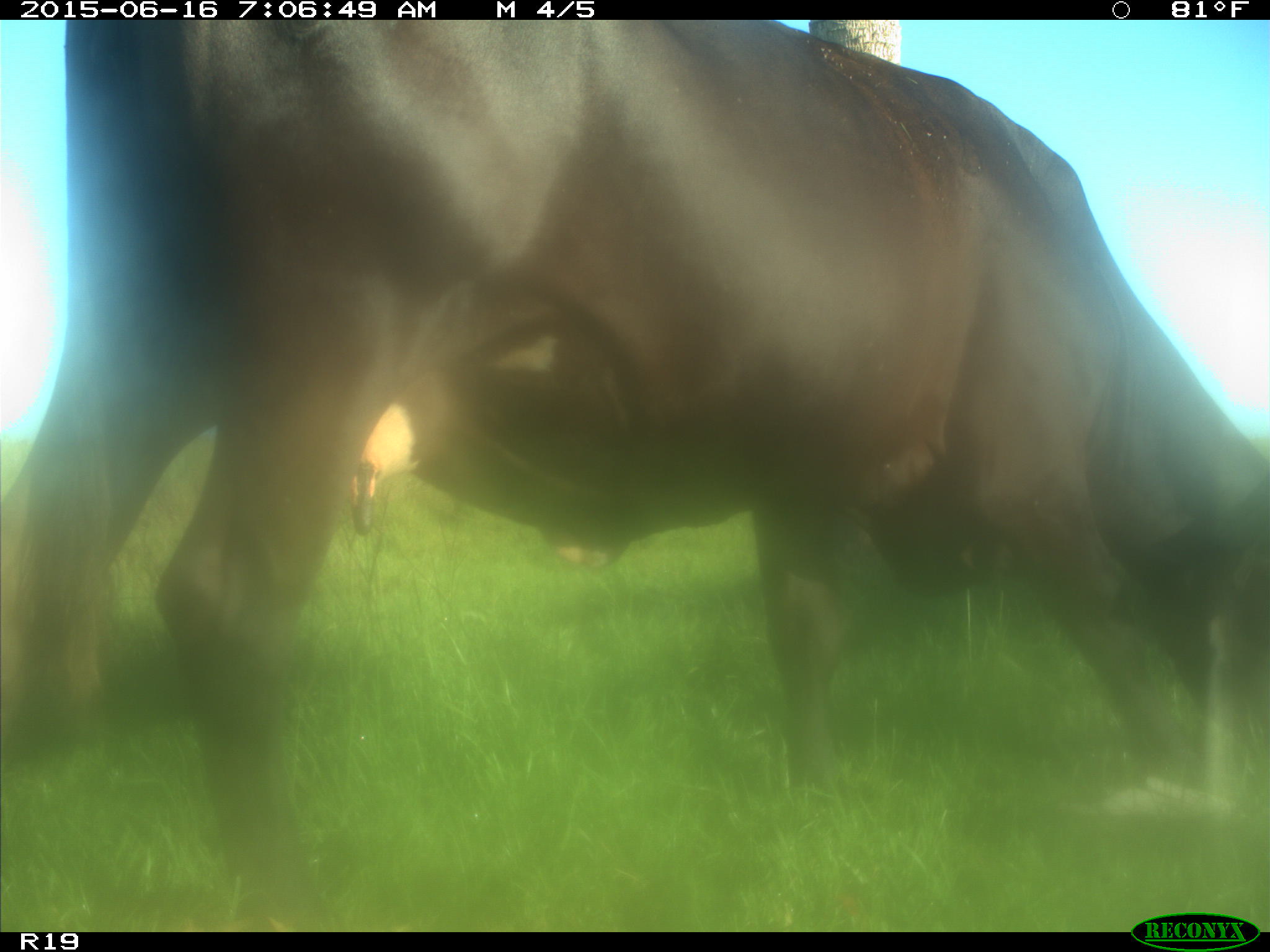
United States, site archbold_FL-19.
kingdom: Animalia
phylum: Chordata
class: Mammalia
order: Artiodactyla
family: Bovidae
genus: Bos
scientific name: Bos taurus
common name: domestic cow